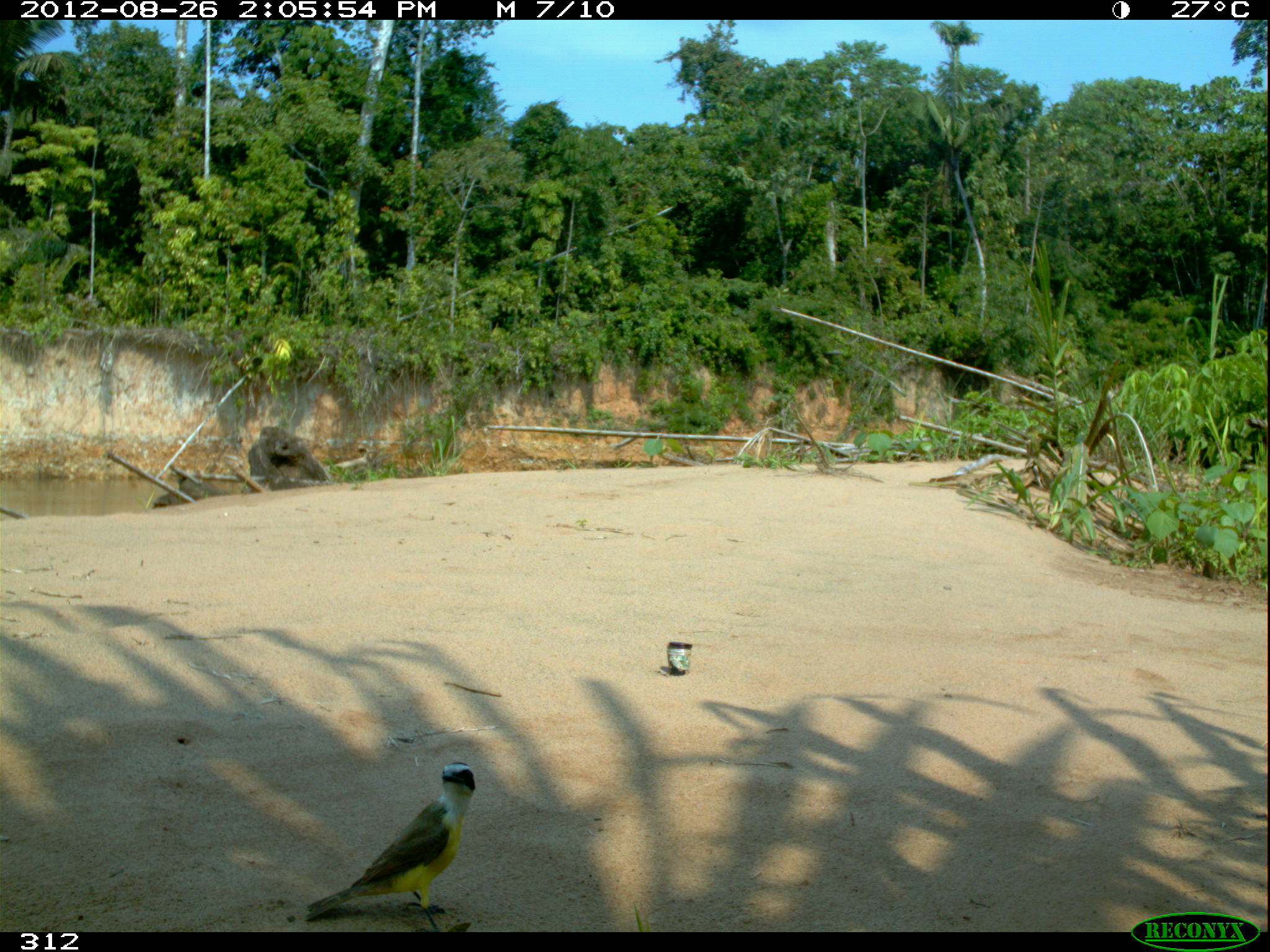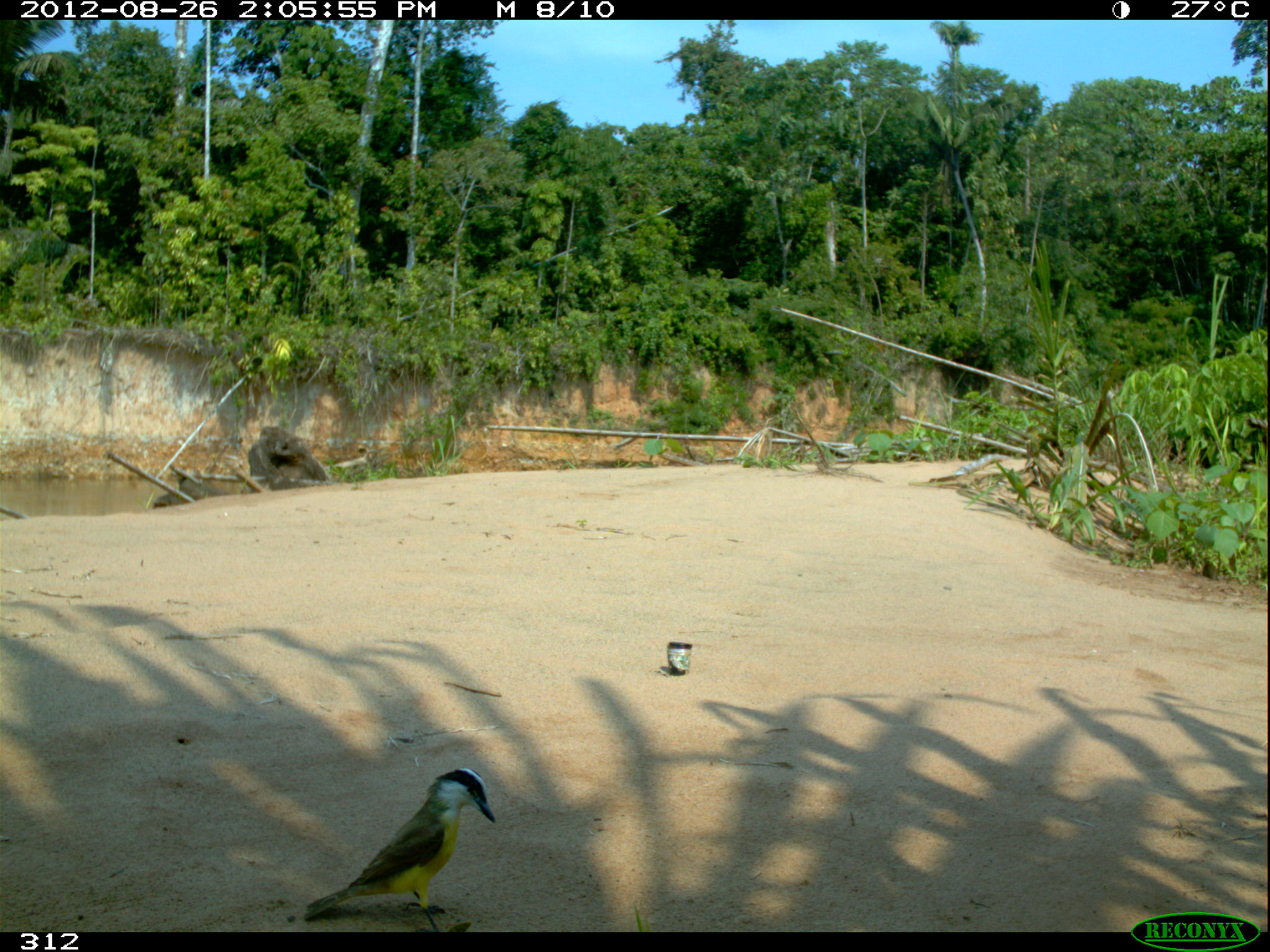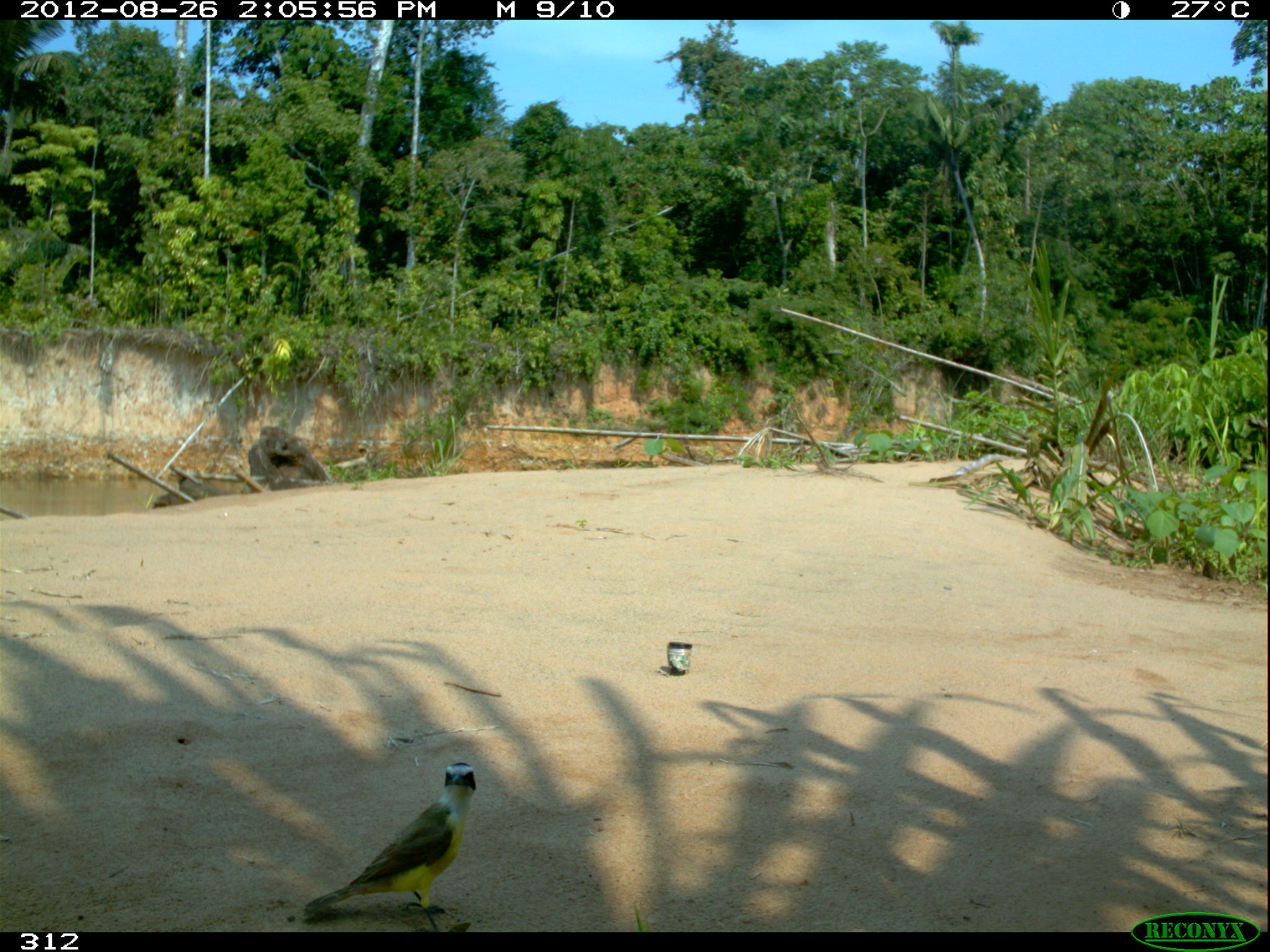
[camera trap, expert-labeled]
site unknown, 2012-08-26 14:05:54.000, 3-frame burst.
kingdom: Animalia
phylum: Chordata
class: Aves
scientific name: Aves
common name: bird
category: unknown bird